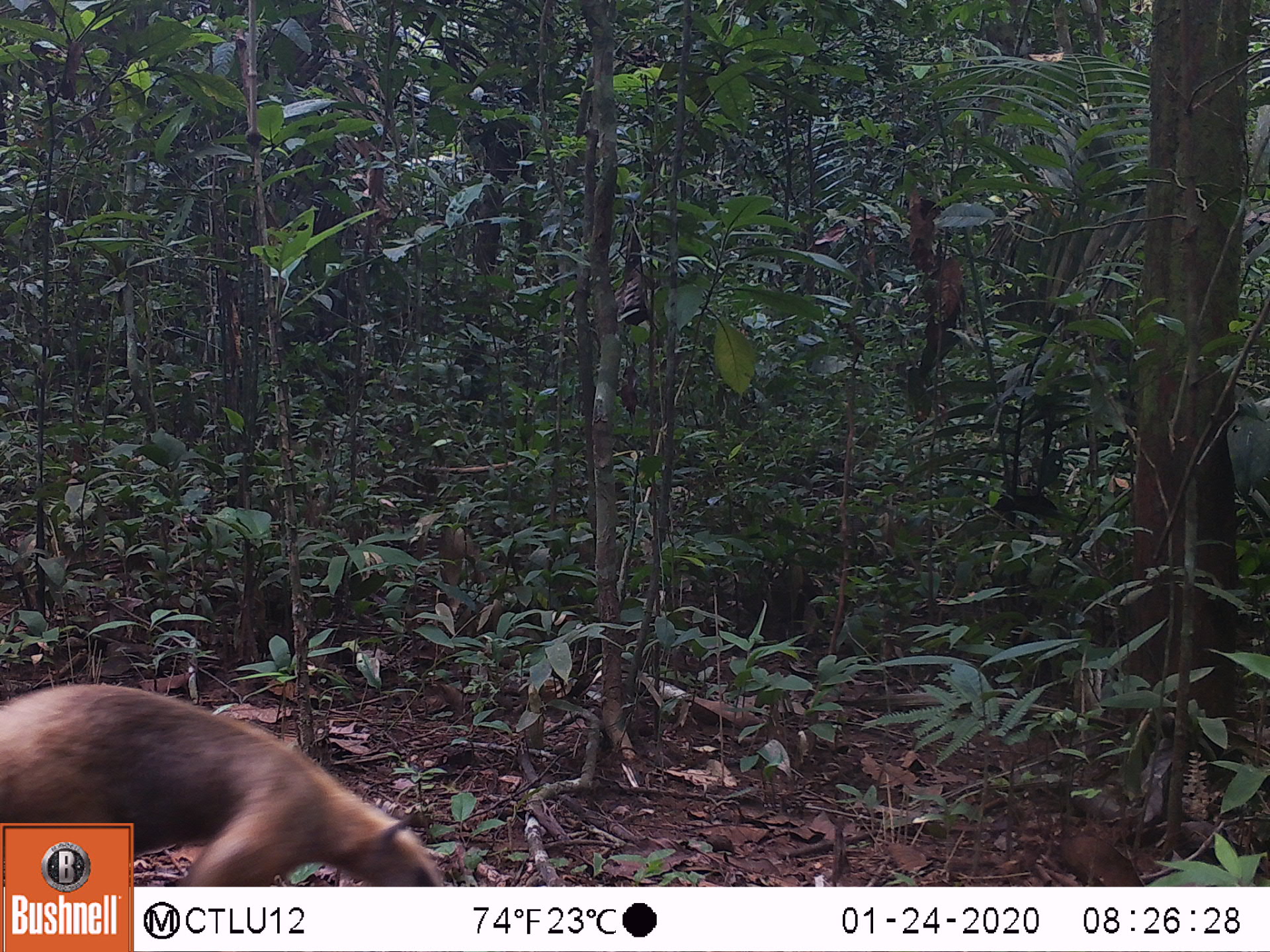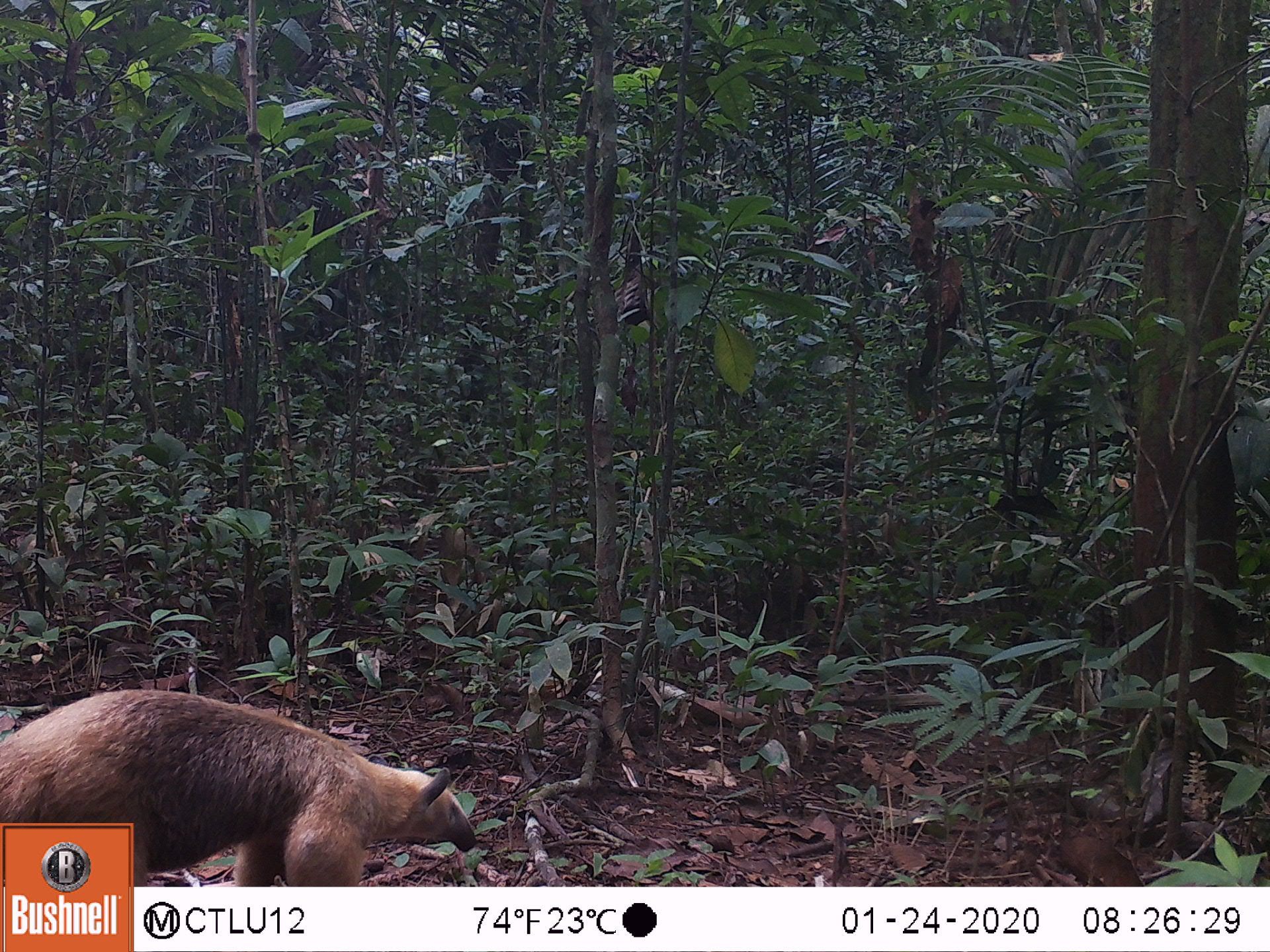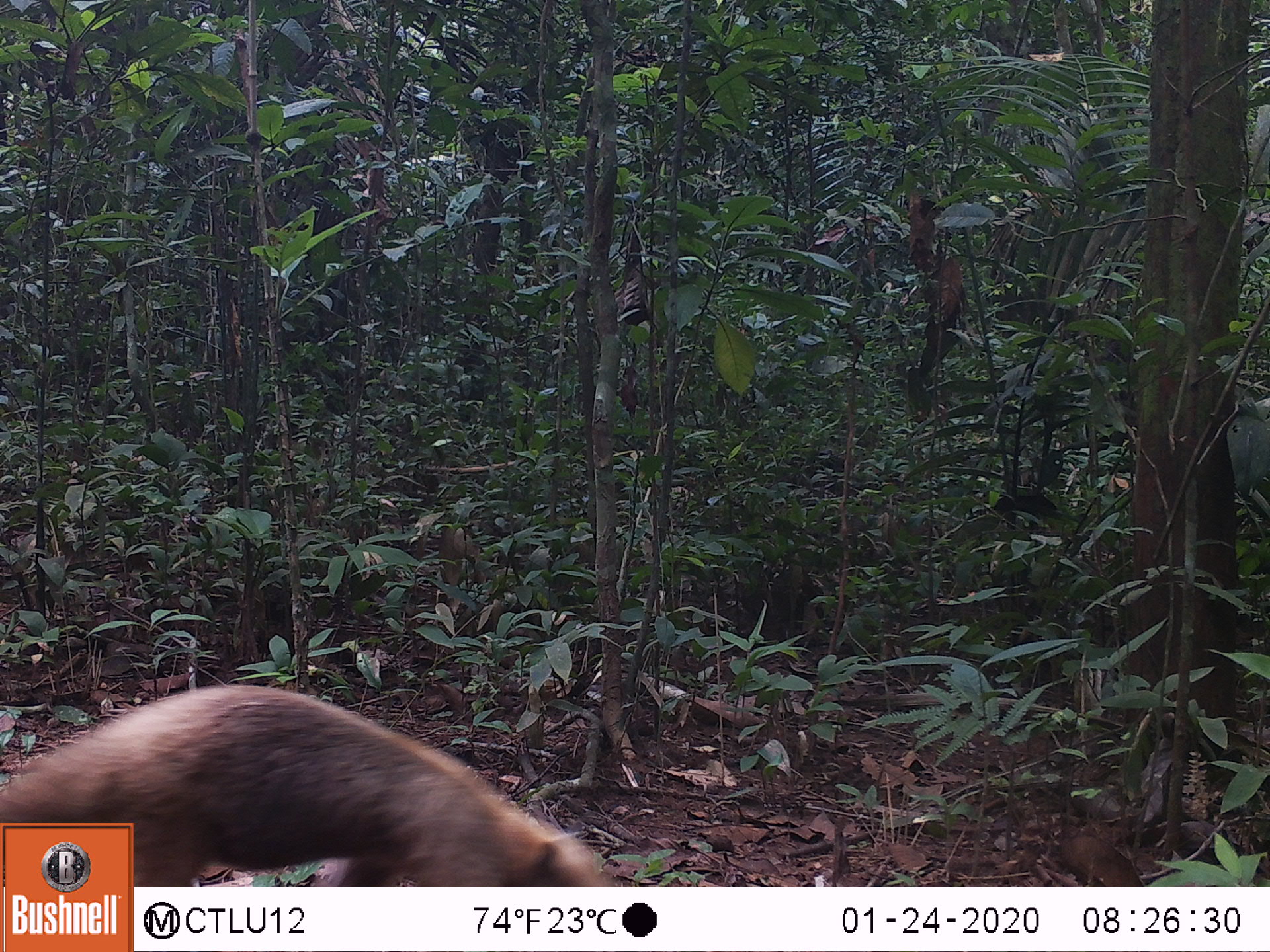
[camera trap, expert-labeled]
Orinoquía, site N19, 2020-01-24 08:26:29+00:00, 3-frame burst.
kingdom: Animalia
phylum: Chordata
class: Mammalia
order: Pilosa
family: Myrmecophagidae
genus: Tamandua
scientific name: Tamandua tetradactyla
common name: southern tamandua